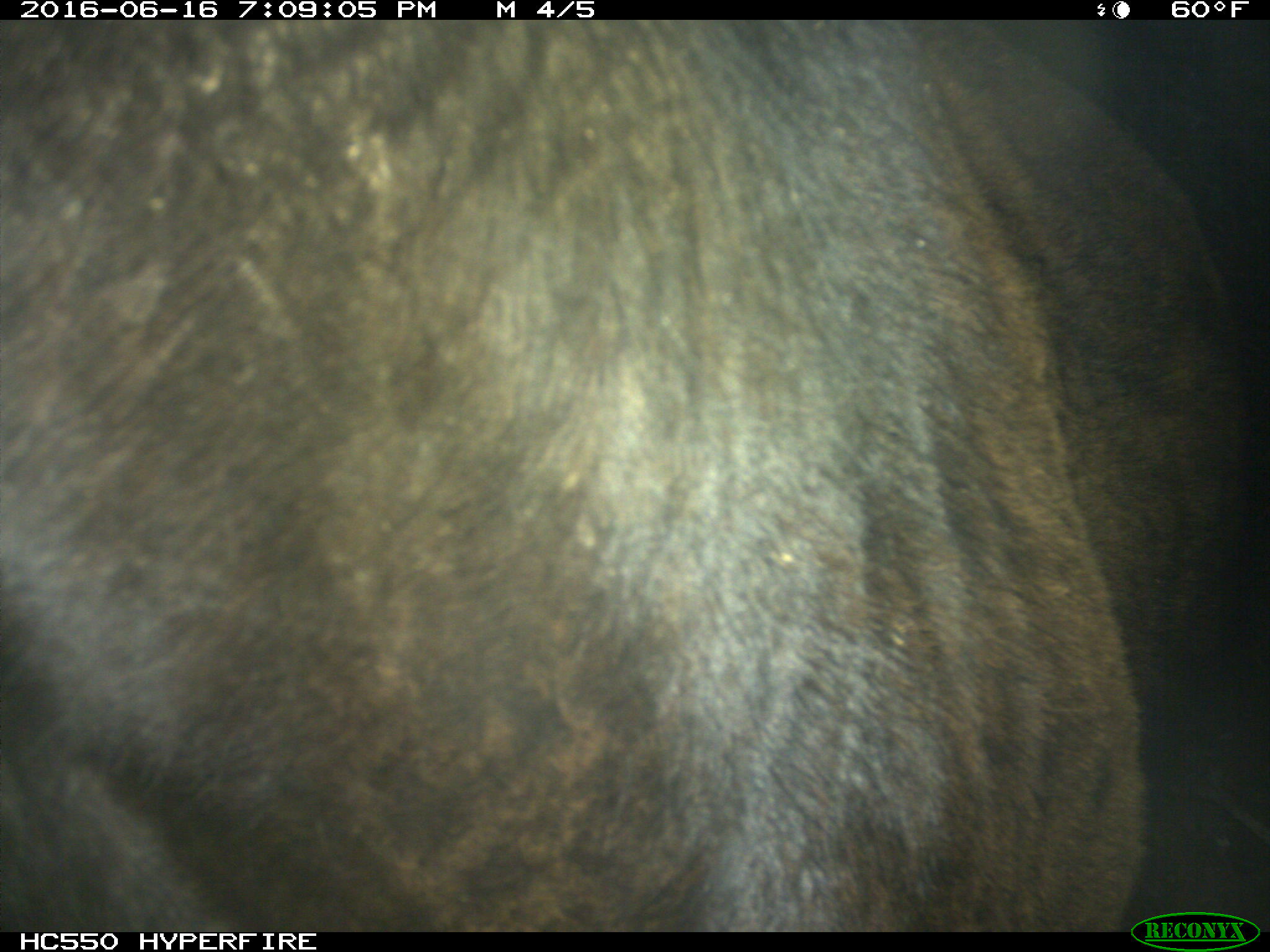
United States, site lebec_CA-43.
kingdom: Animalia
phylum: Chordata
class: Mammalia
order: Artiodactyla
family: Bovidae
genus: Bos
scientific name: Bos taurus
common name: domestic cow